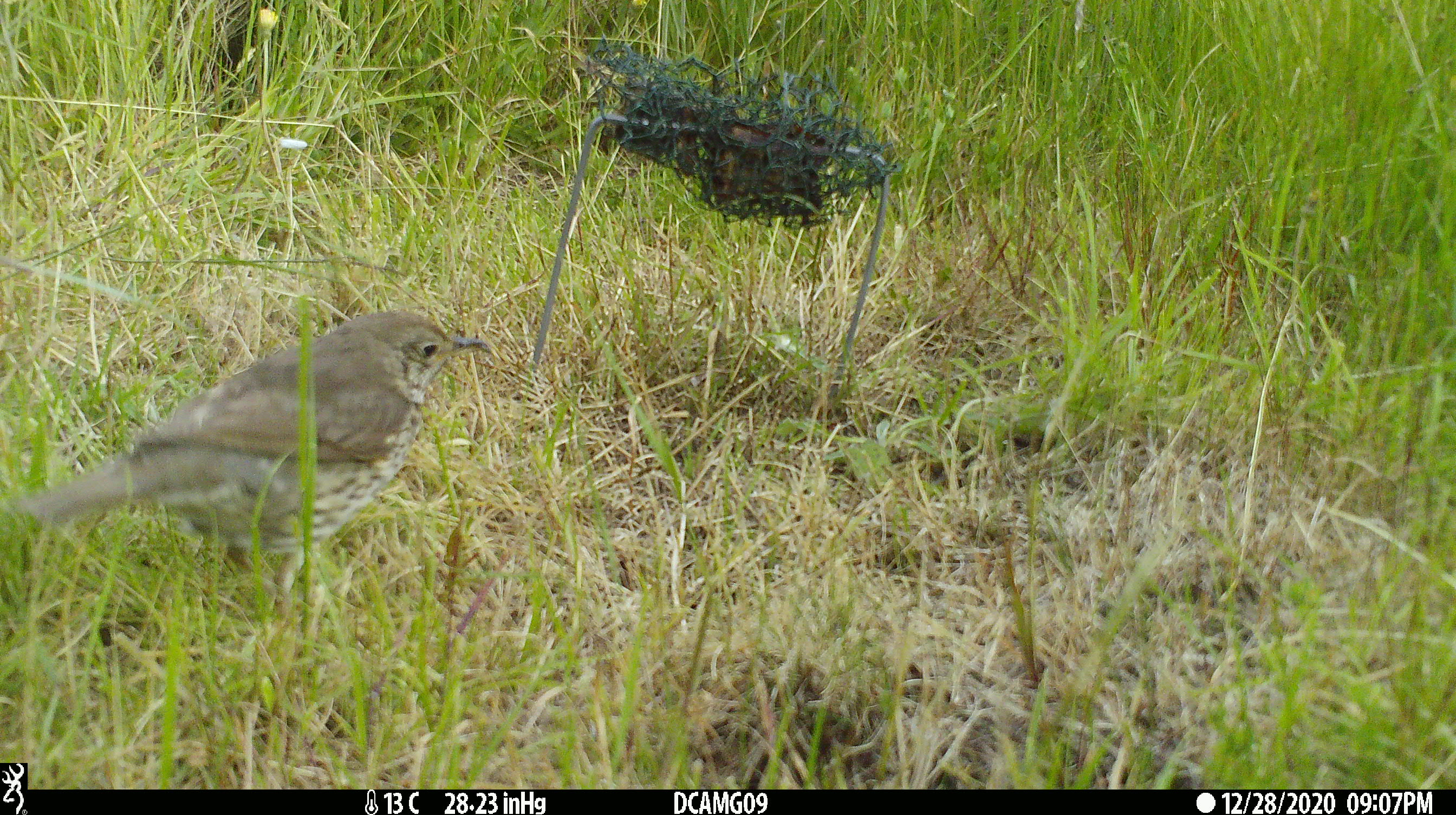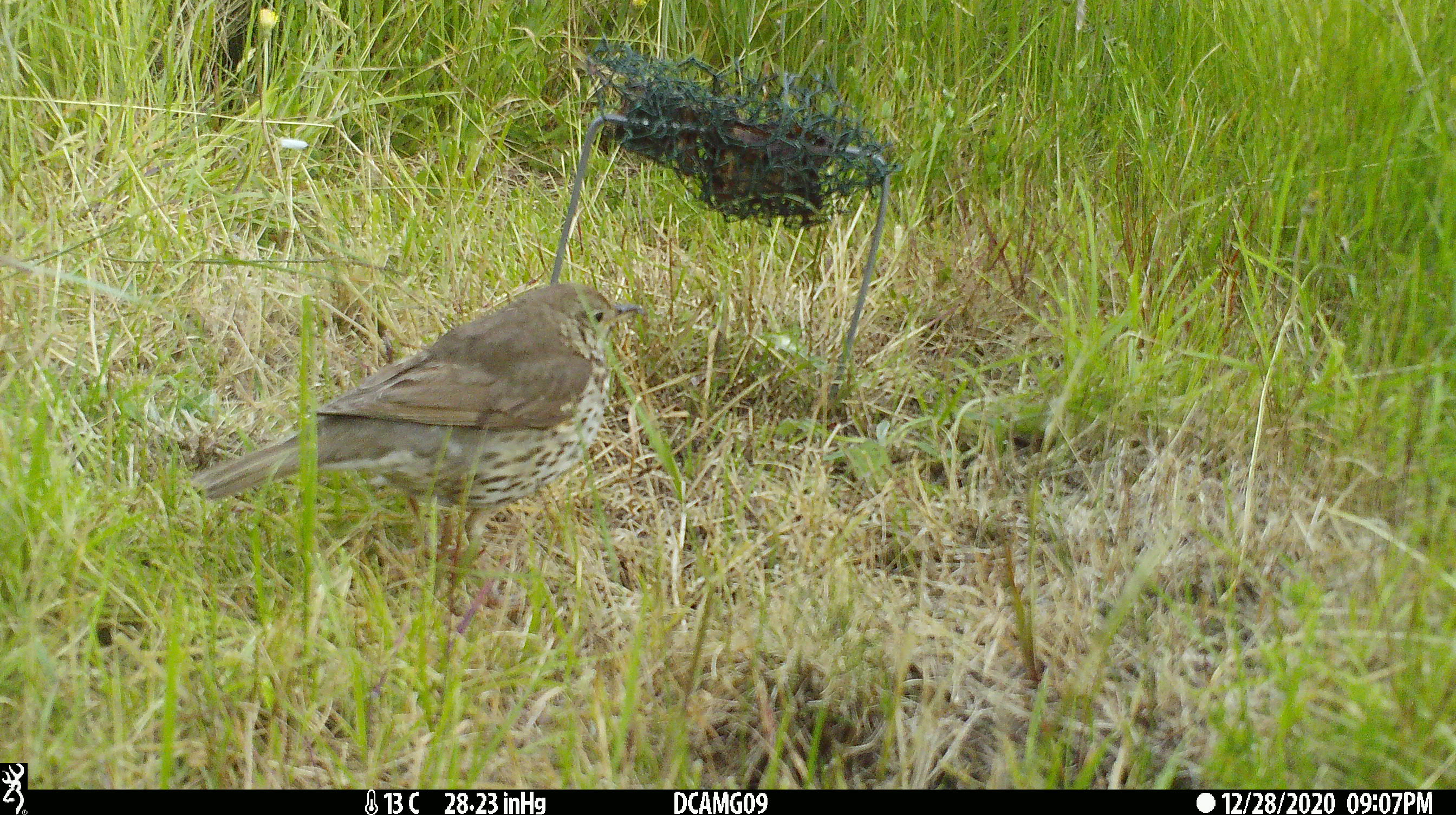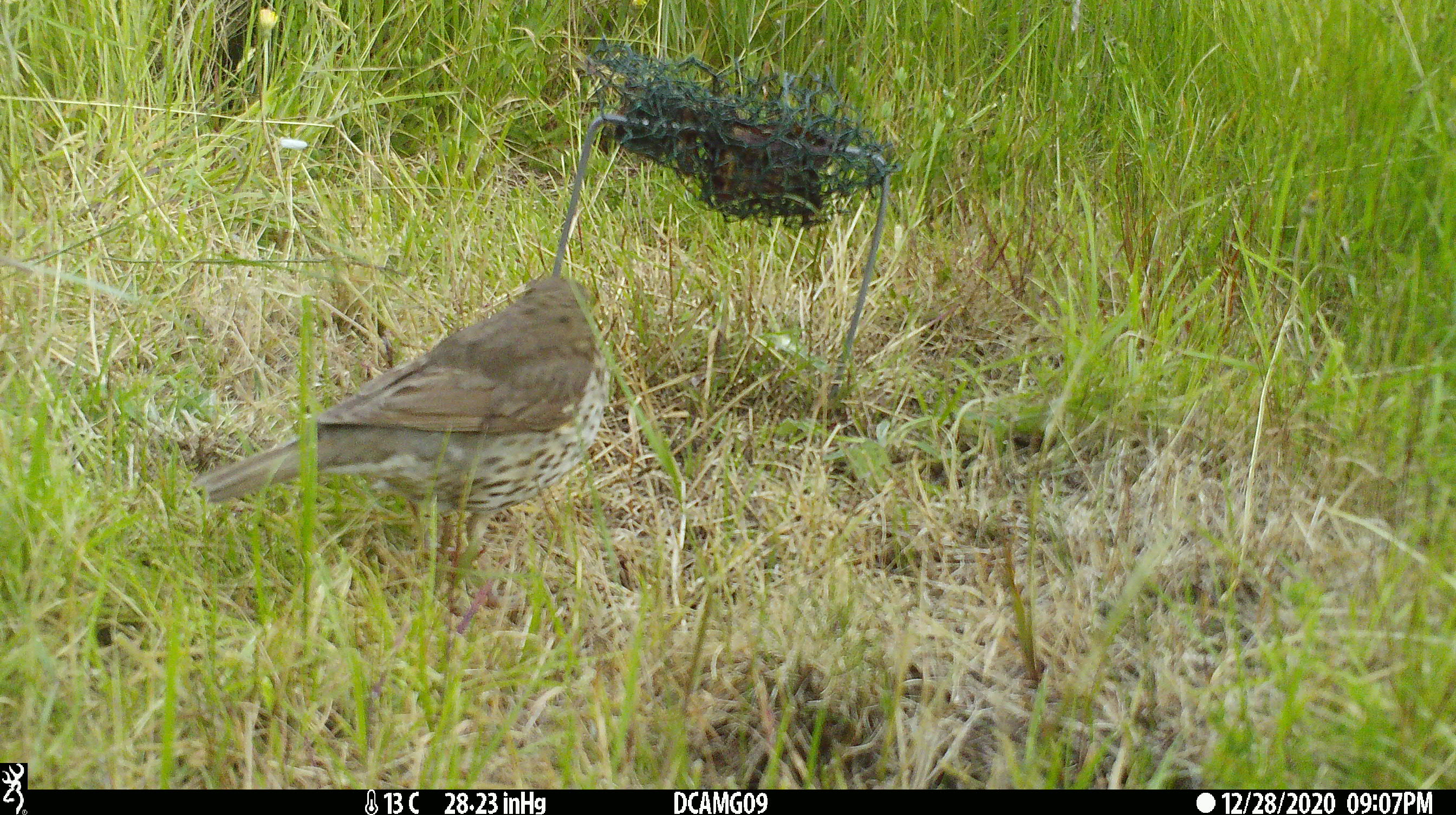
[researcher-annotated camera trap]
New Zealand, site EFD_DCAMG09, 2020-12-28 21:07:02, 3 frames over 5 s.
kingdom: Animalia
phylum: Chordata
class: Aves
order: Passeriformes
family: Turdidae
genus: Turdus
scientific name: Turdus philomelos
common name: song thrush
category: thrush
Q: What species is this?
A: Thrush (song thrush) (Turdus philomelos).